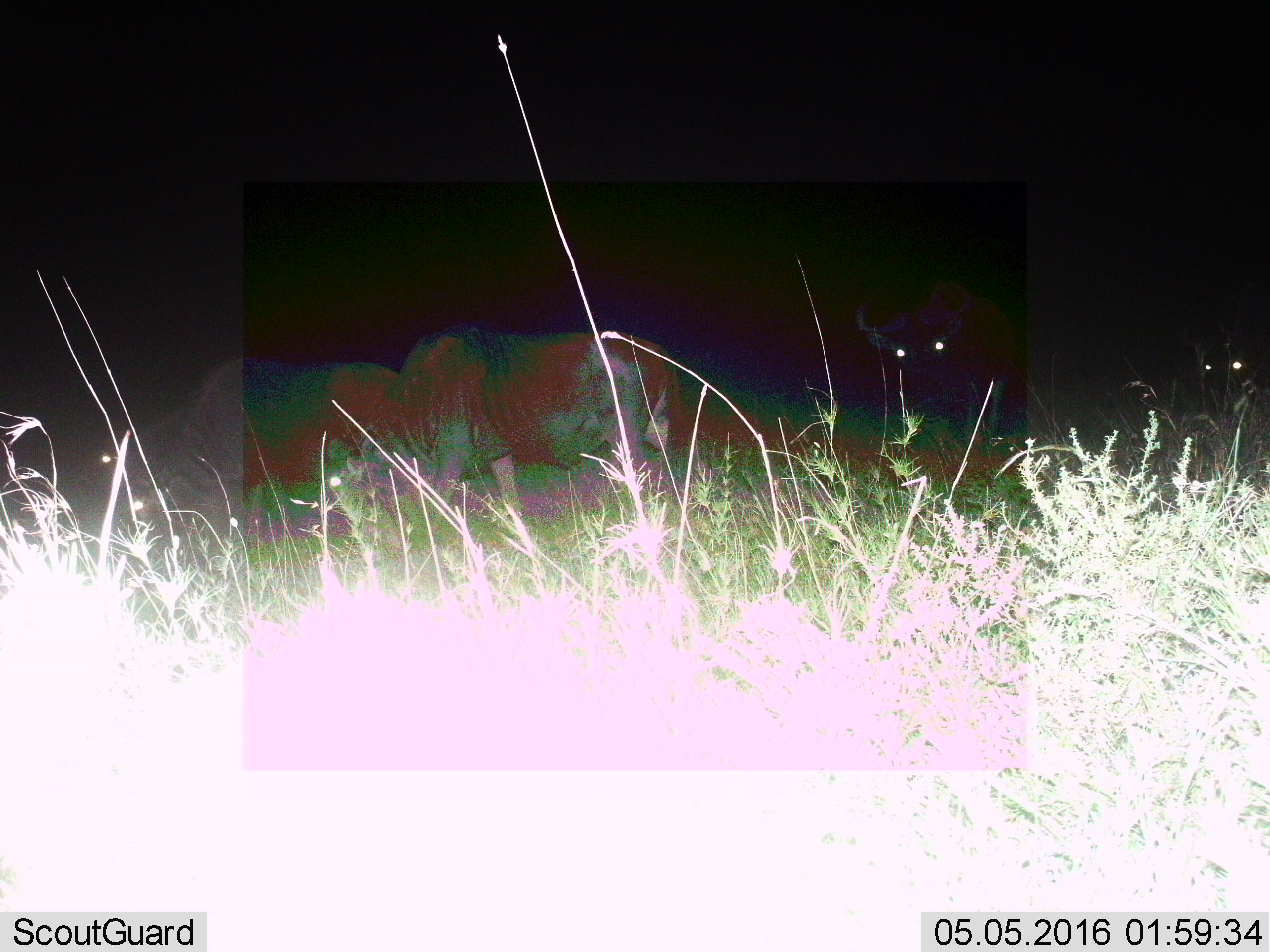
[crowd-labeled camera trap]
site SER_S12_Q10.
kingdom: Animalia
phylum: Chordata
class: Mammalia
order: Artiodactyla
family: Bovidae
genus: Connochaetes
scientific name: Connochaetes taurinus taurinus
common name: blue wildebeest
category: wildebeestblue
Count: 4.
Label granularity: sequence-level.